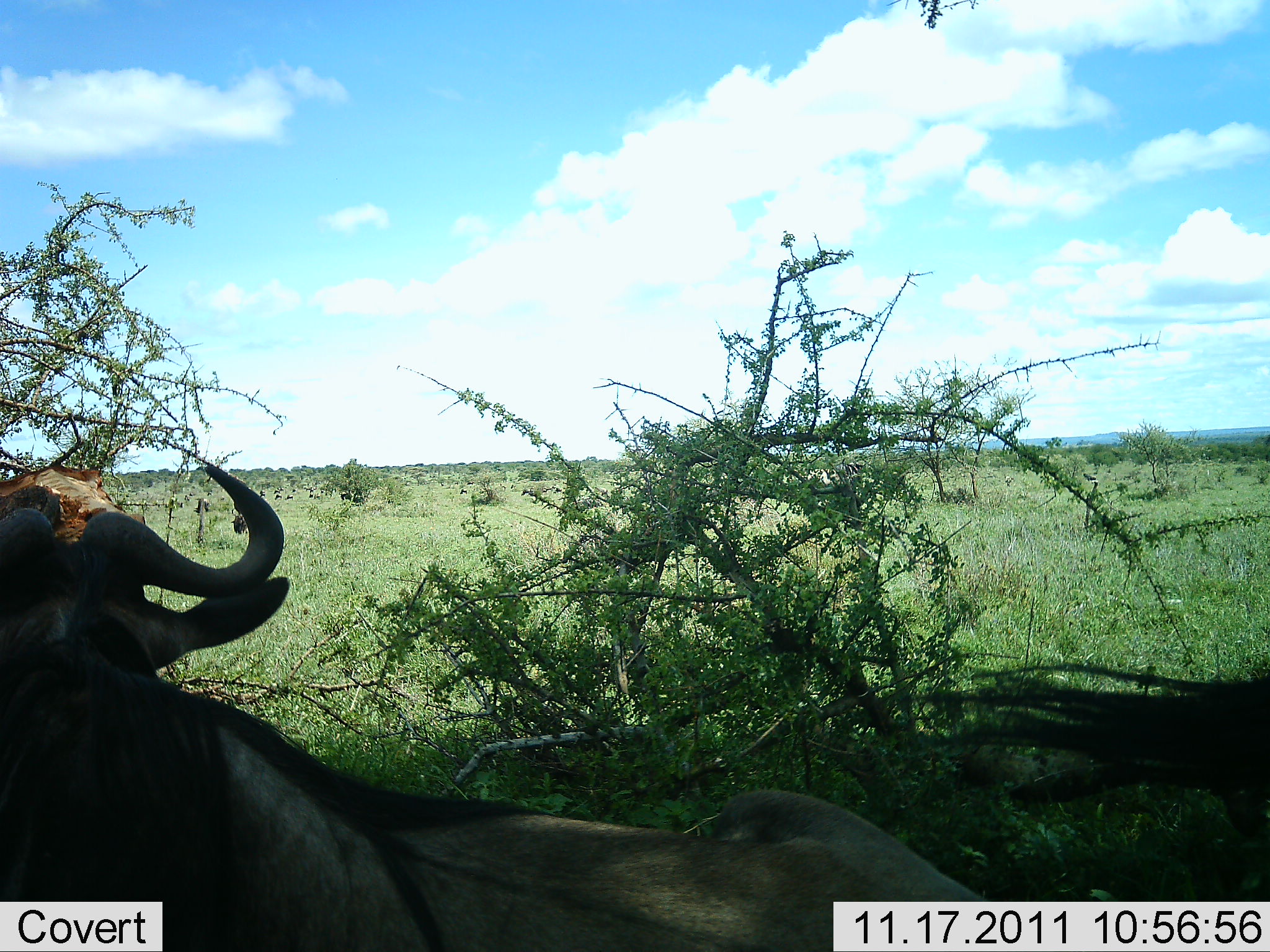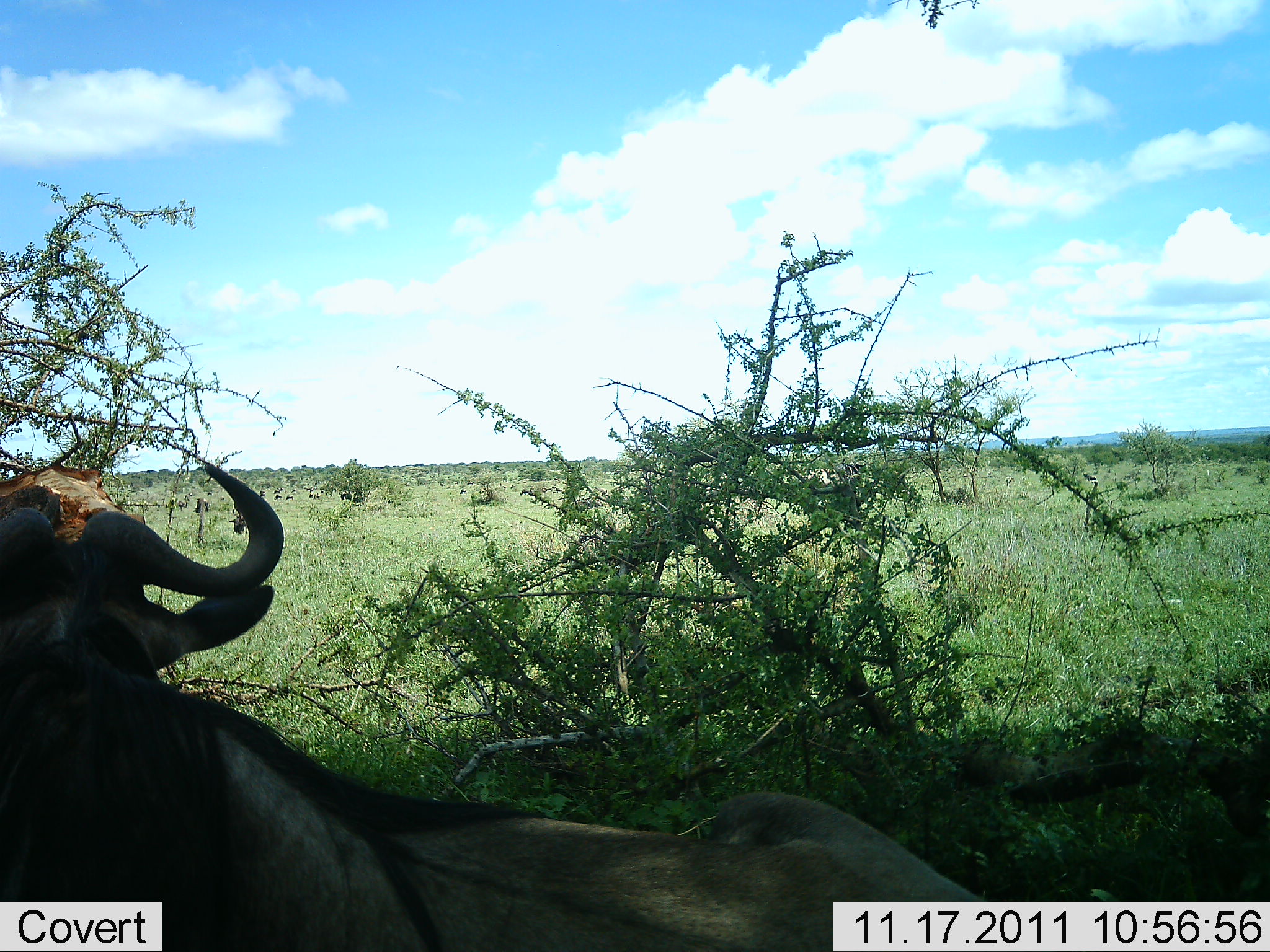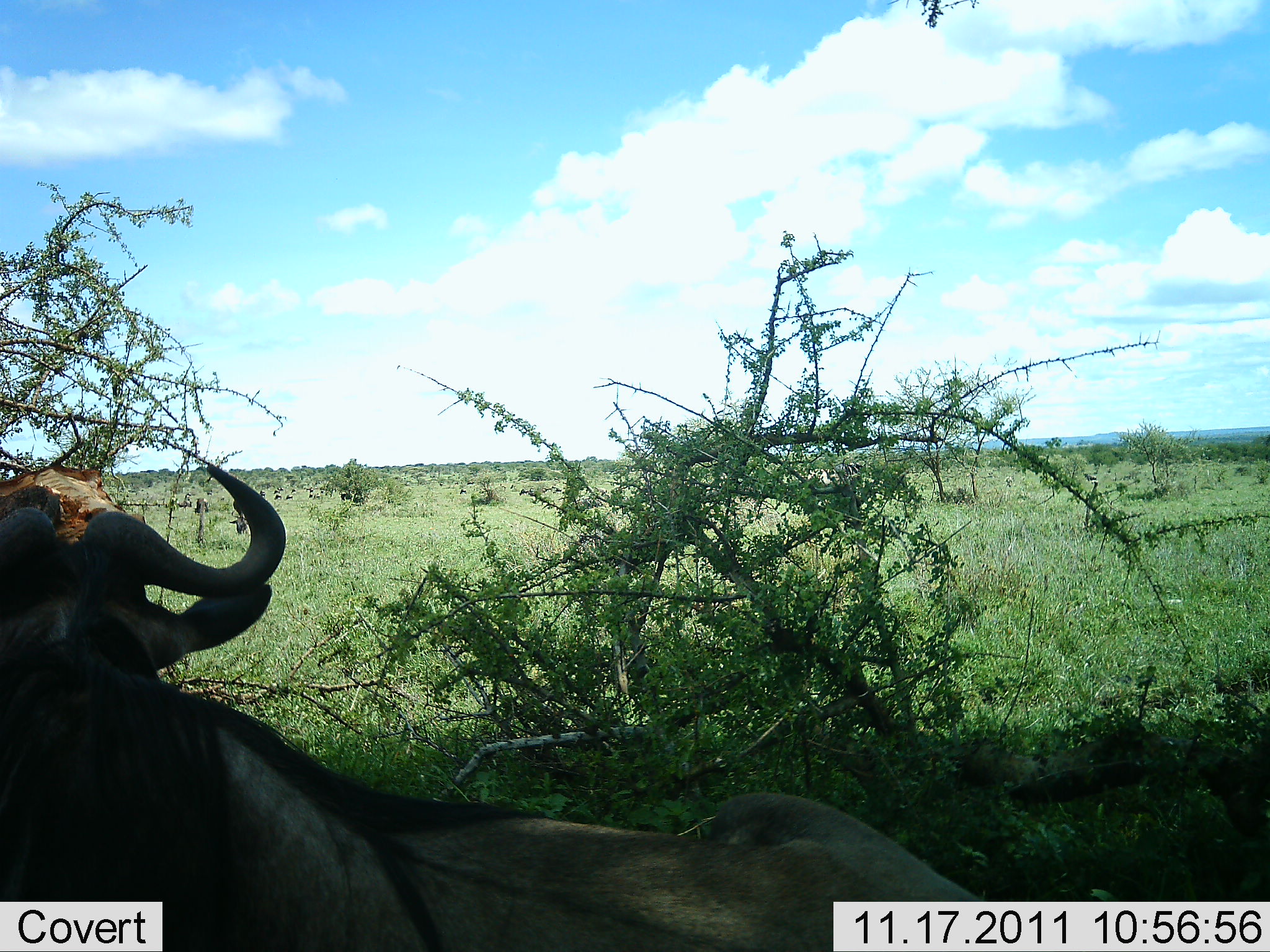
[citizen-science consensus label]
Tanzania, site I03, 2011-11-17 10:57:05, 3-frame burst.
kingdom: Animalia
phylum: Chordata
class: Mammalia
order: Artiodactyla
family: Bovidae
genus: Connochaetes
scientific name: Connochaetes taurinus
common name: blue wildebeest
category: wildebeest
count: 1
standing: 25%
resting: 75%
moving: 0%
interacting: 0%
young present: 0%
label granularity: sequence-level